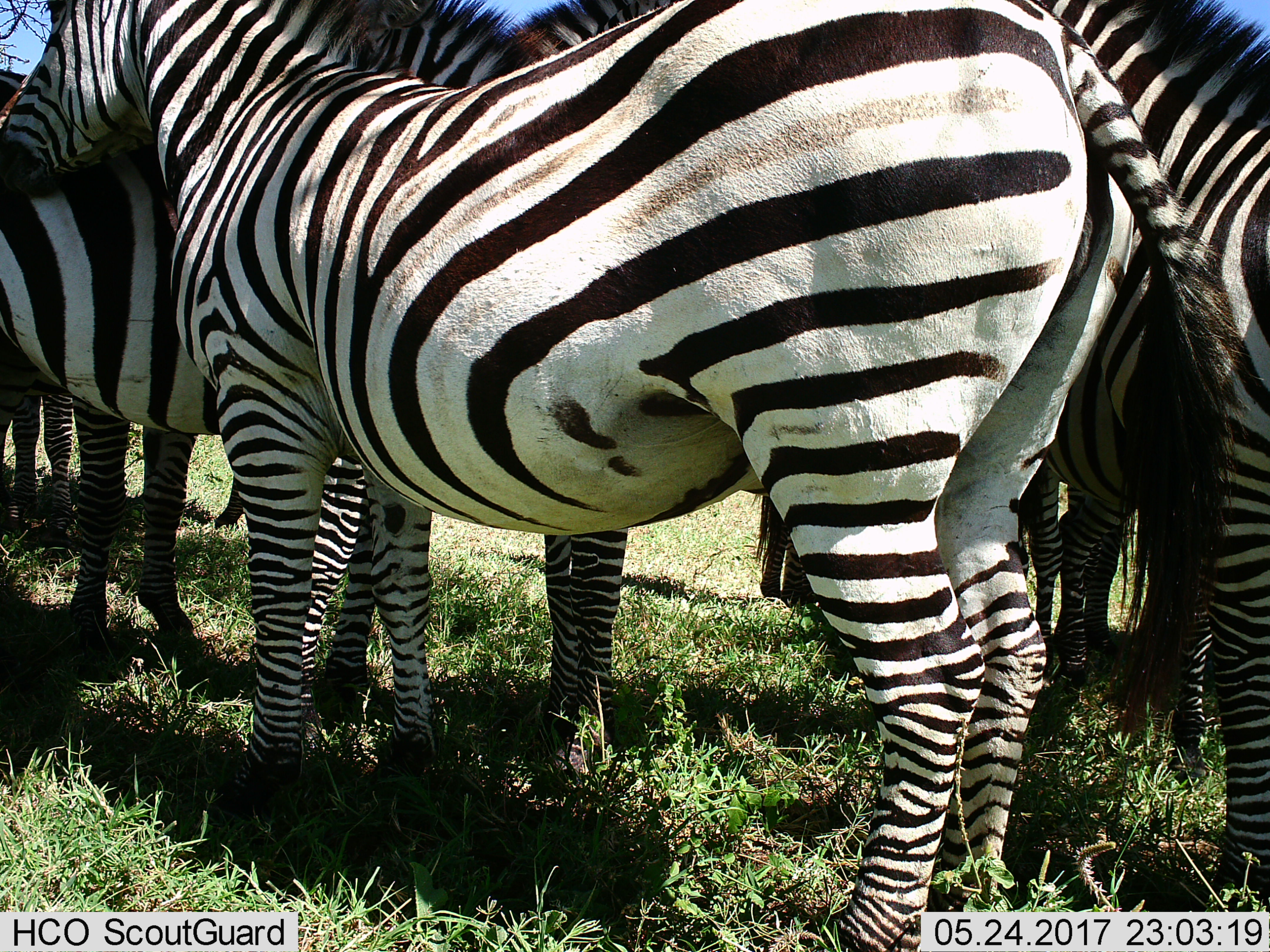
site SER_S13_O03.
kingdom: Animalia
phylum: Chordata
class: Mammalia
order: Perissodactyla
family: Equidae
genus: Equus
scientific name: Equus quagga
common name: plains zebra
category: zebraplains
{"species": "zebraplains (plains zebra) (Equus quagga)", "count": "6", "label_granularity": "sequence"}